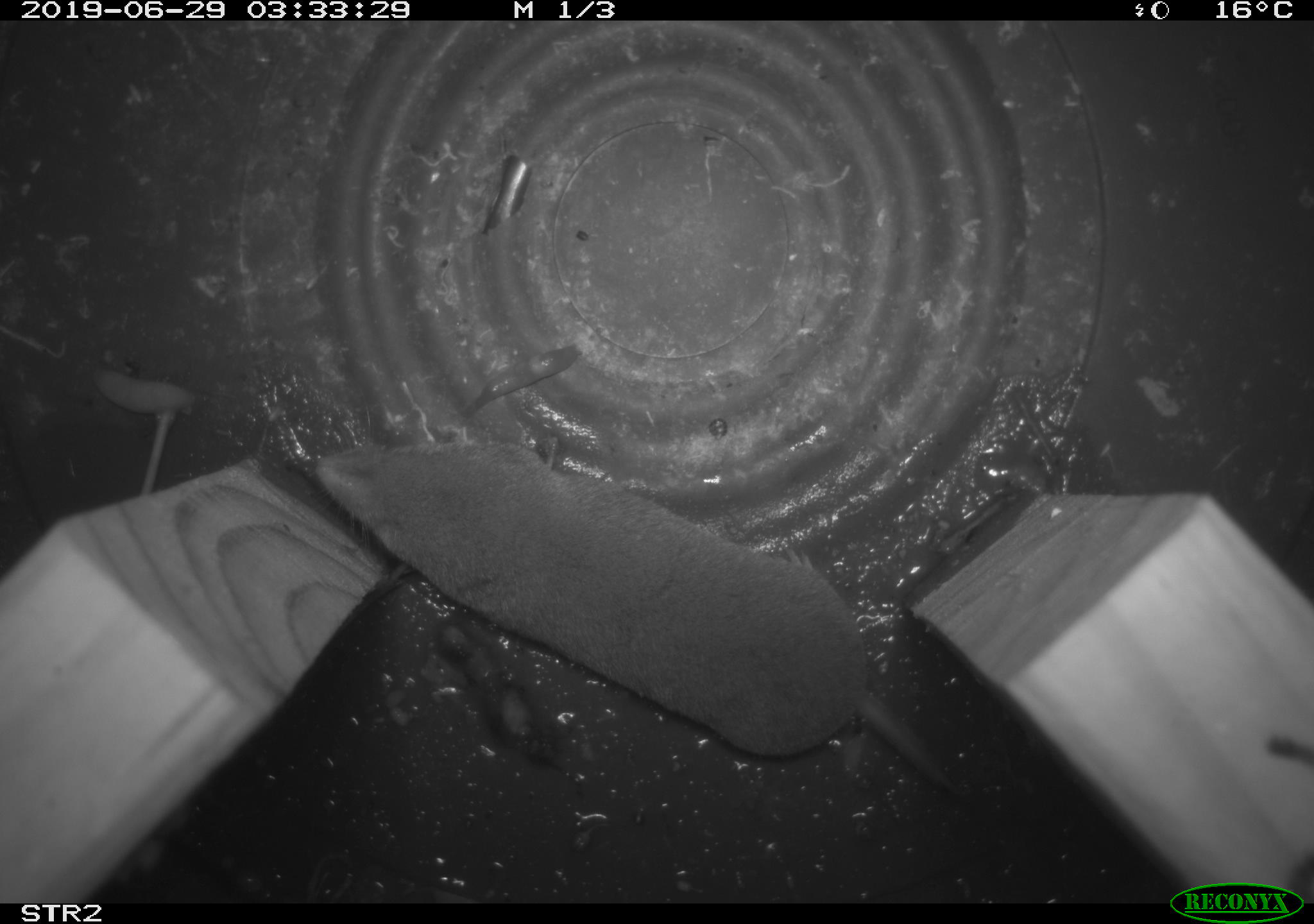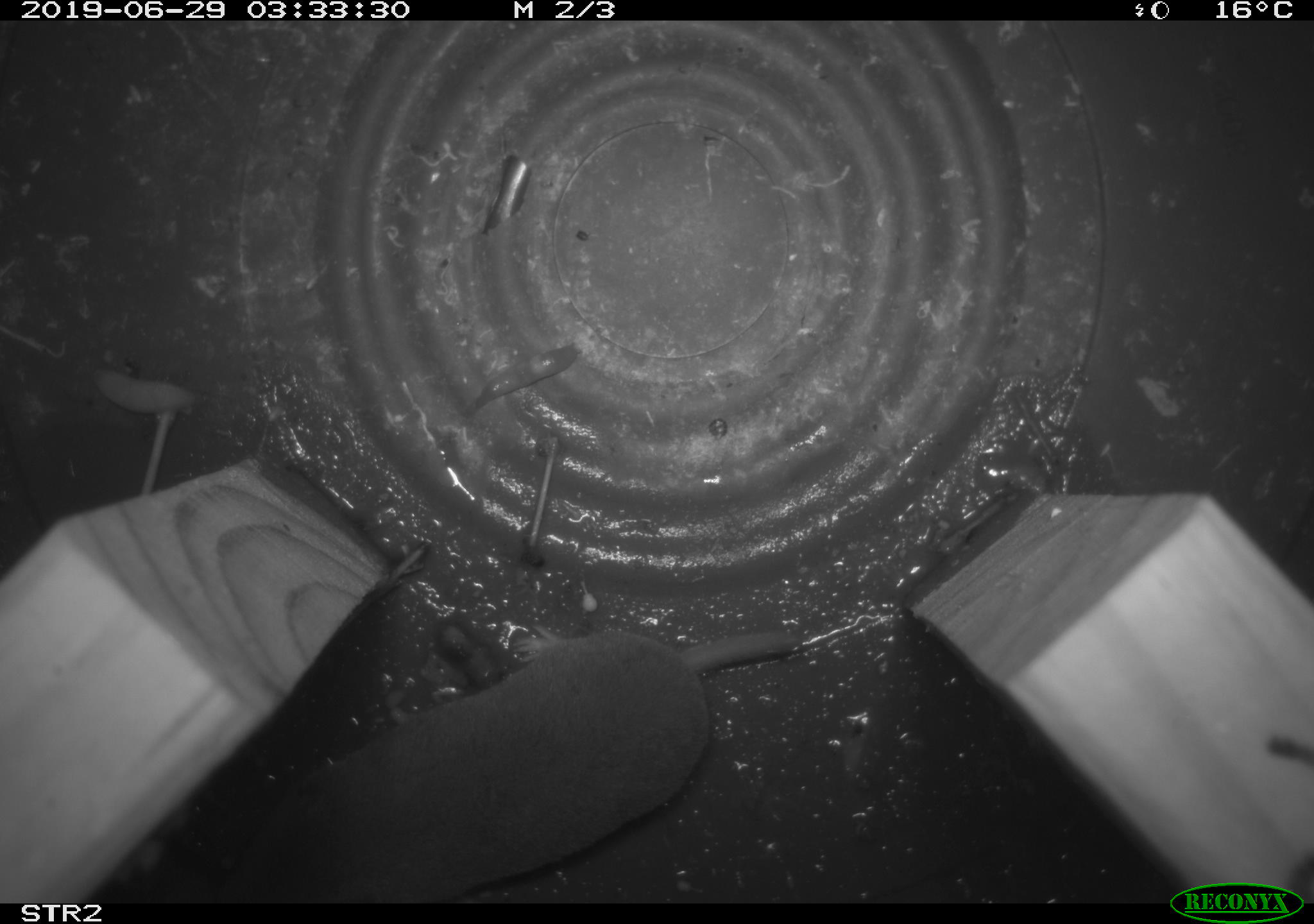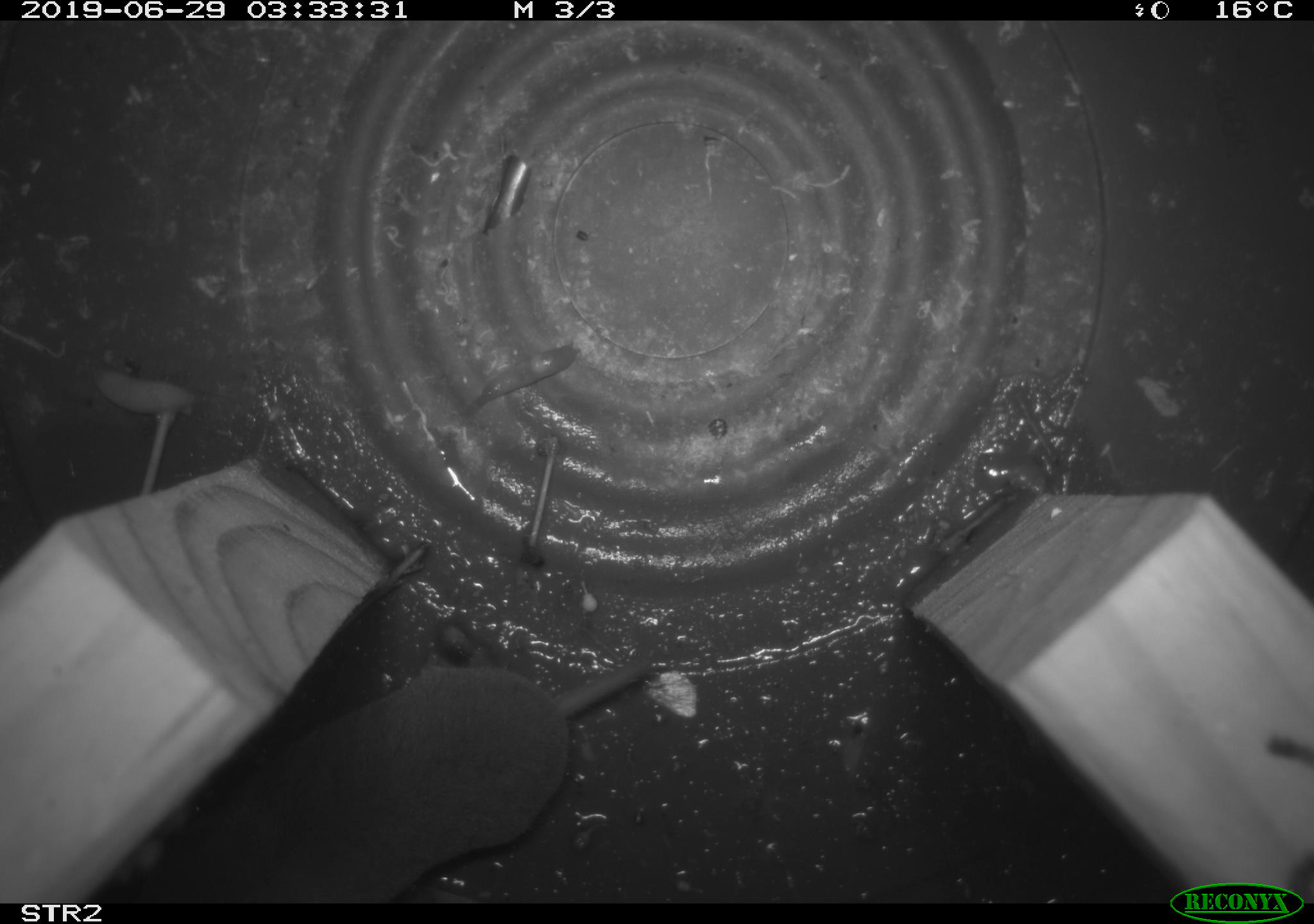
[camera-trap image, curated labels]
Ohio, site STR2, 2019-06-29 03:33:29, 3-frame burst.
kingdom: Animalia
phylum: Chordata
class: Mammalia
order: Eulipotyphla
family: Soricidae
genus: Blarina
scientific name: Blarina brevicauda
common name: northern short-tailed shrew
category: n. short-tailed shrew